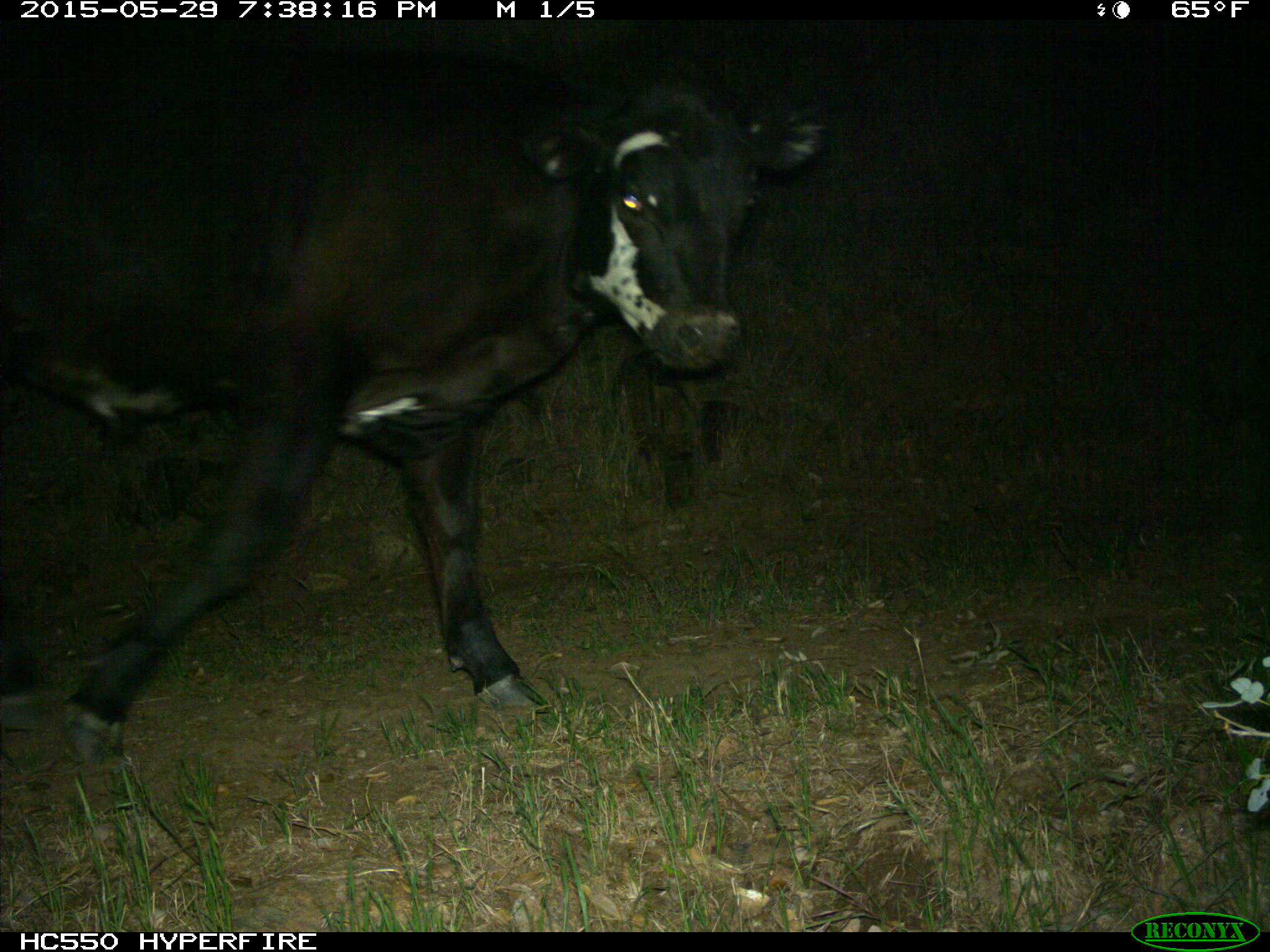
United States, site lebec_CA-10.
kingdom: Animalia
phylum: Chordata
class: Mammalia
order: Artiodactyla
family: Bovidae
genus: Bos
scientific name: Bos taurus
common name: domestic cow